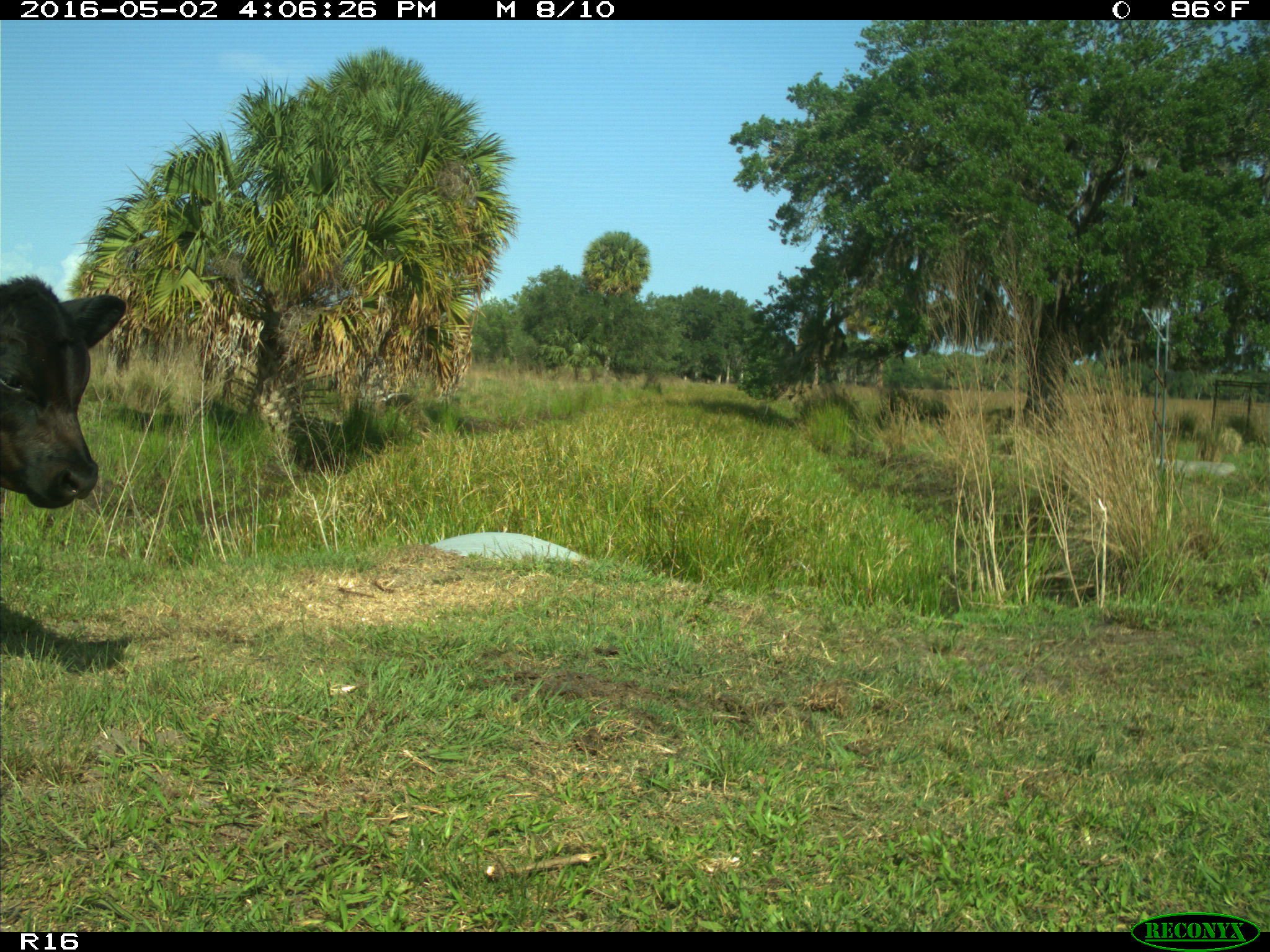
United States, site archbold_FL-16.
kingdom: Animalia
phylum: Chordata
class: Mammalia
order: Artiodactyla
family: Bovidae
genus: Bos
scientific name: Bos taurus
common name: domestic cow